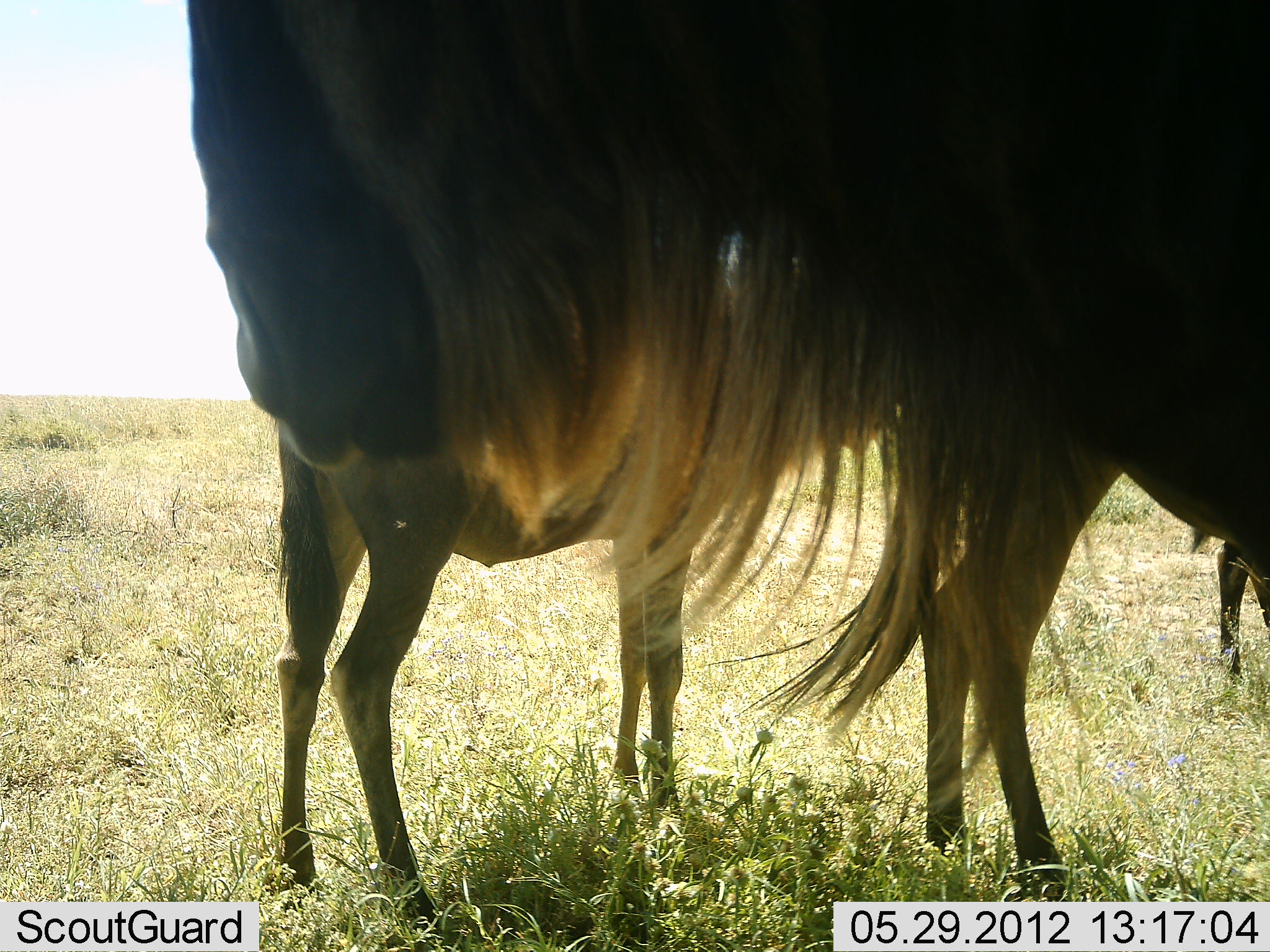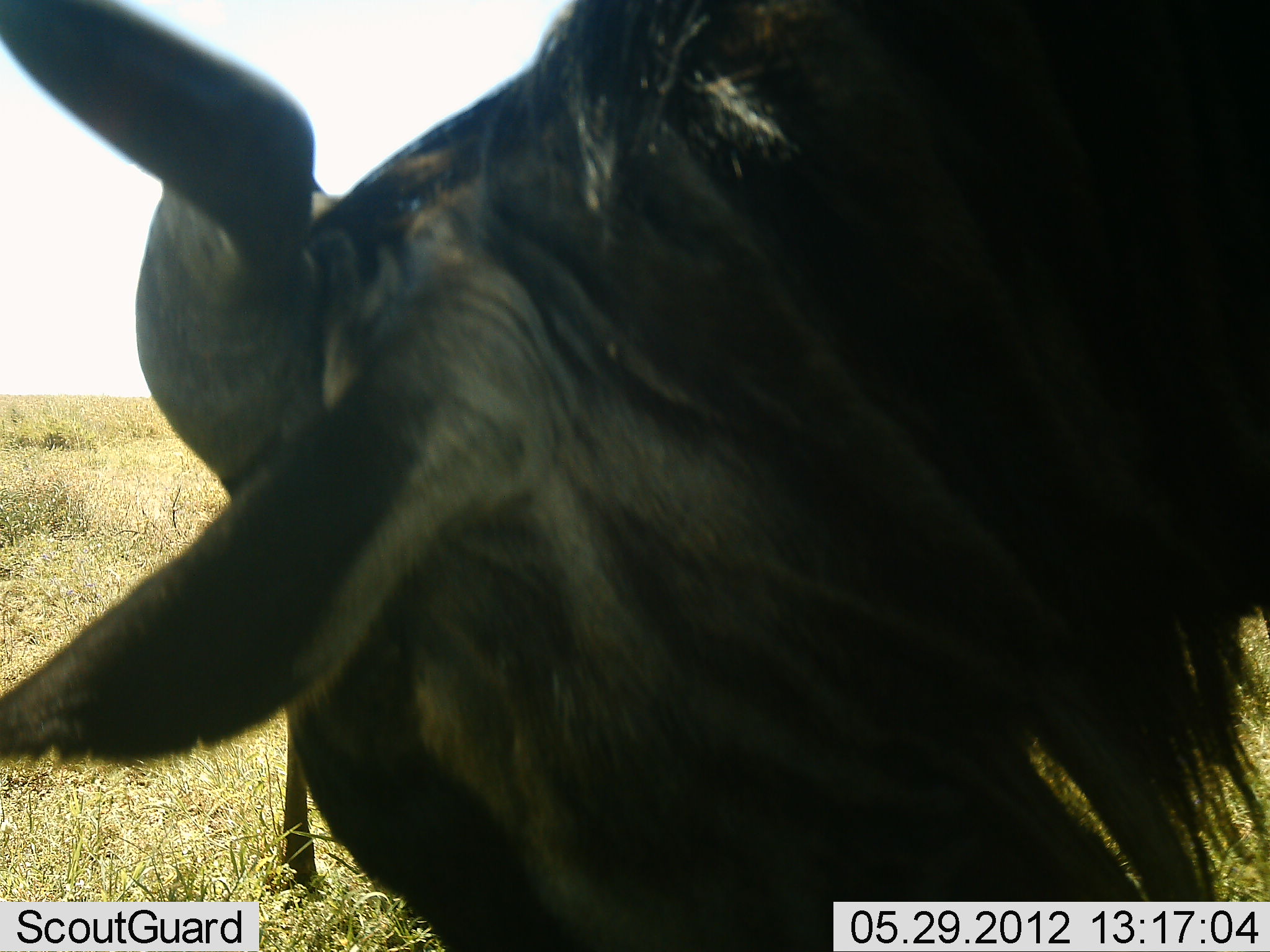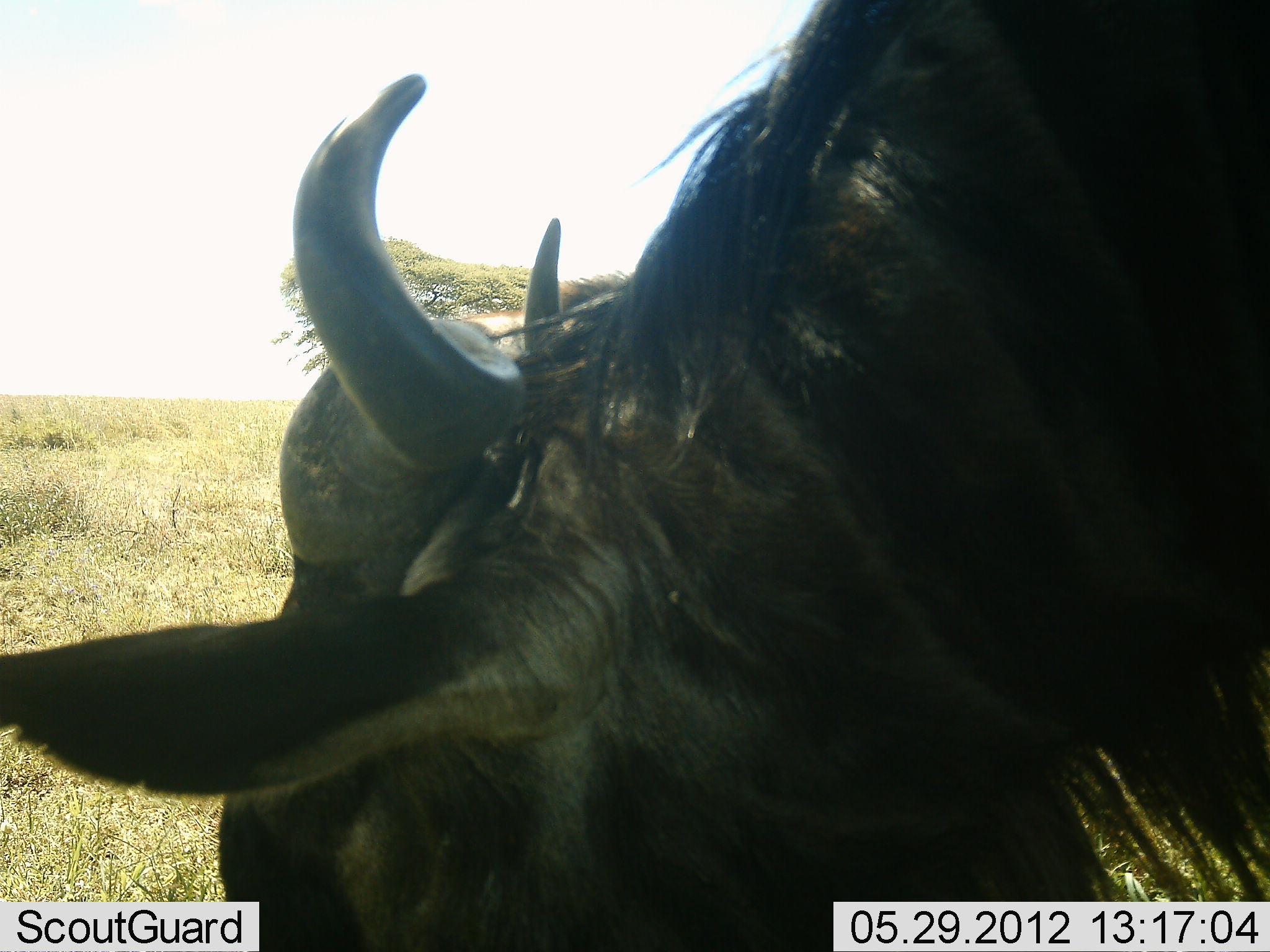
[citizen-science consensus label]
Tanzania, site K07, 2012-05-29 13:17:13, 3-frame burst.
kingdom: Animalia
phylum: Chordata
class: Mammalia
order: Artiodactyla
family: Bovidae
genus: Connochaetes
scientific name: Connochaetes taurinus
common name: blue wildebeest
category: wildebeest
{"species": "wildebeest (blue wildebeest) (Connochaetes taurinus)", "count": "3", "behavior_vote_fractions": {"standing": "80%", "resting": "0%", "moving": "0%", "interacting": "0%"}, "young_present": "10%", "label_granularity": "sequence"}